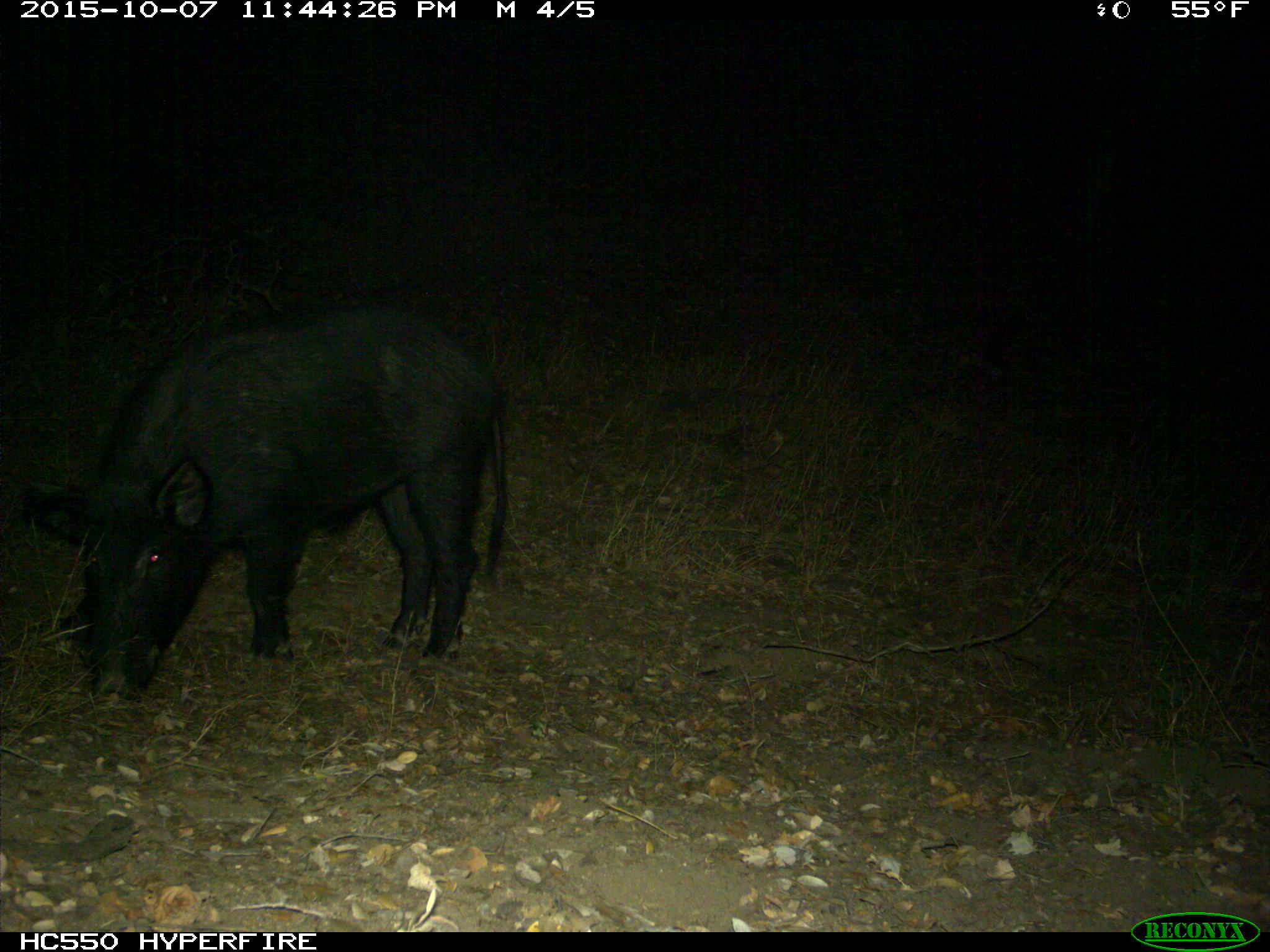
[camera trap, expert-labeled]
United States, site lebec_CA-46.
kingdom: Animalia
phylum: Chordata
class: Mammalia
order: Artiodactyla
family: Suidae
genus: Sus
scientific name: Sus scrofa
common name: wild boar